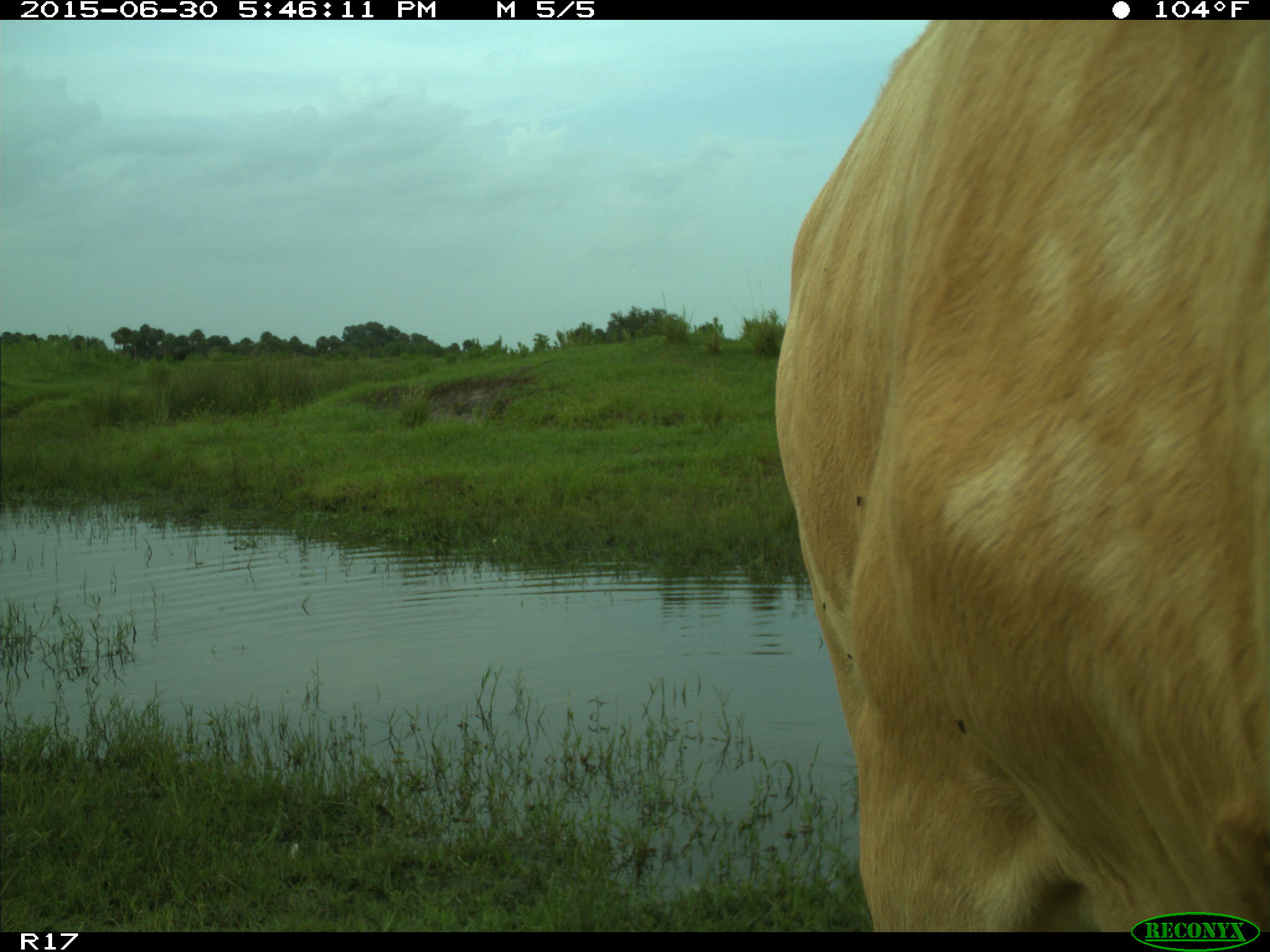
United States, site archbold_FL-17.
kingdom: Animalia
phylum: Chordata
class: Mammalia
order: Artiodactyla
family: Bovidae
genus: Bos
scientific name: Bos taurus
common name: domestic cow